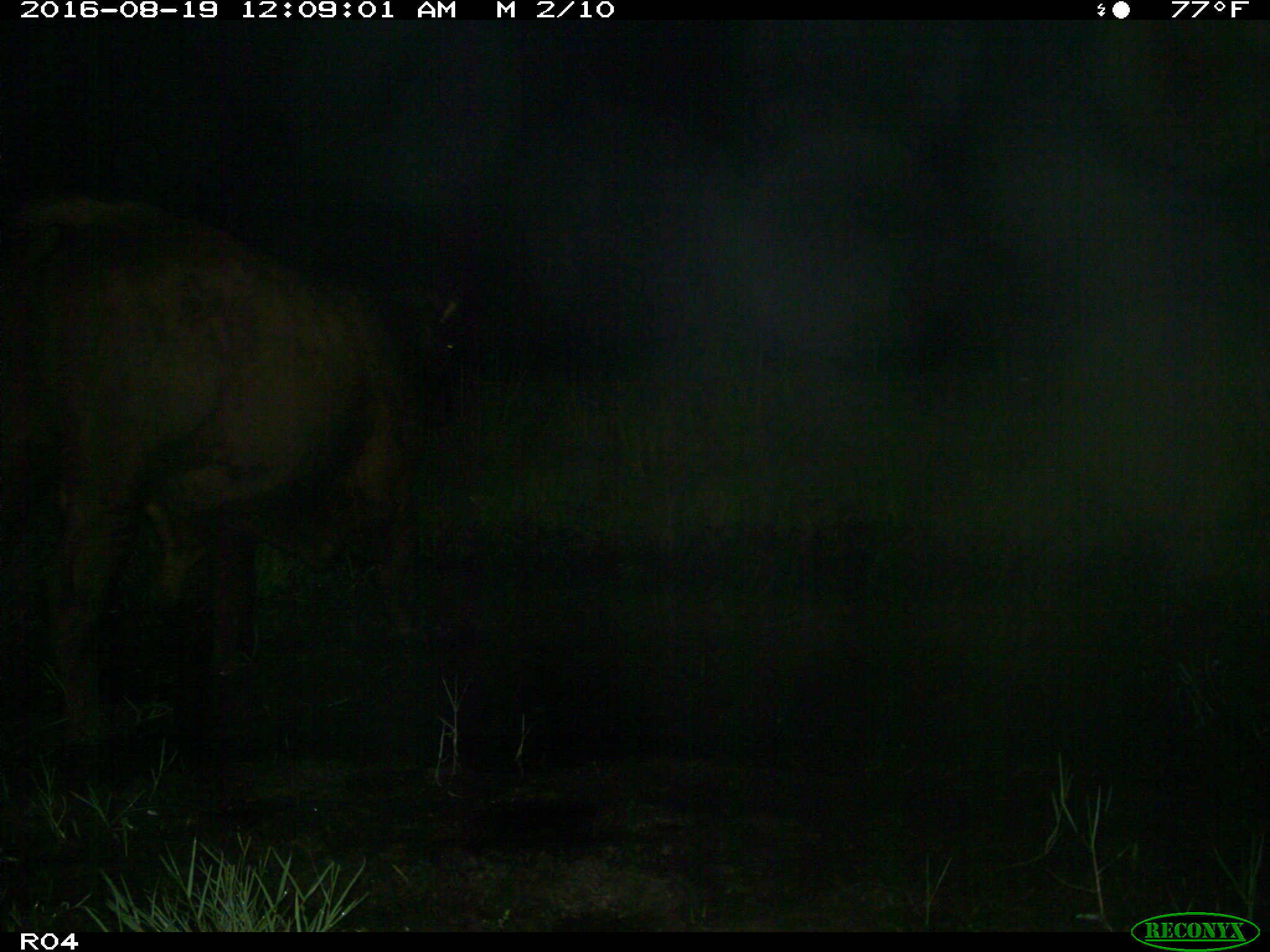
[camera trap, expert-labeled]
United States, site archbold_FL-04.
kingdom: Animalia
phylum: Chordata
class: Mammalia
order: Artiodactyla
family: Bovidae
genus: Bos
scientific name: Bos taurus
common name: domestic cow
Bos taurus (domestic cow).